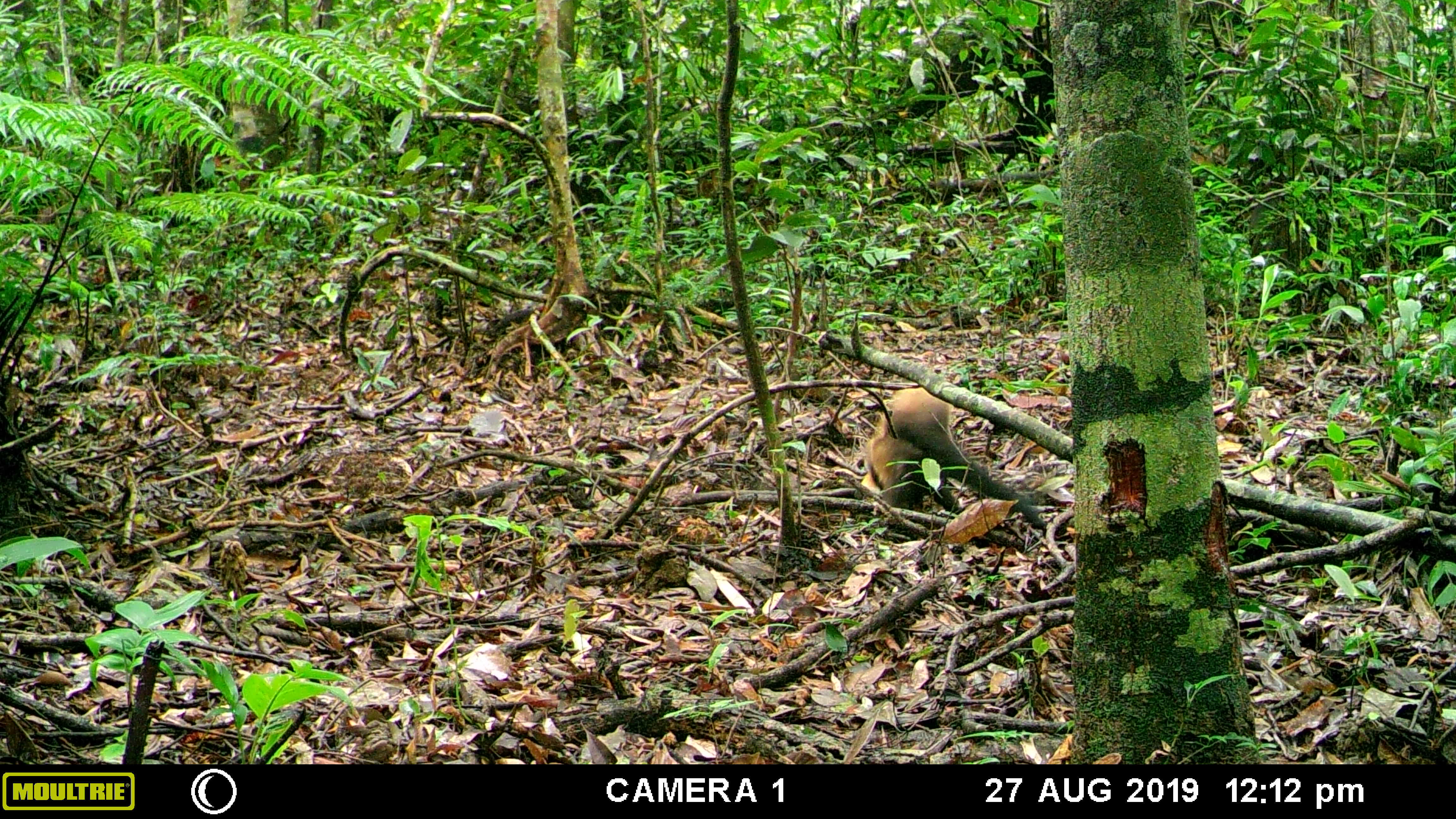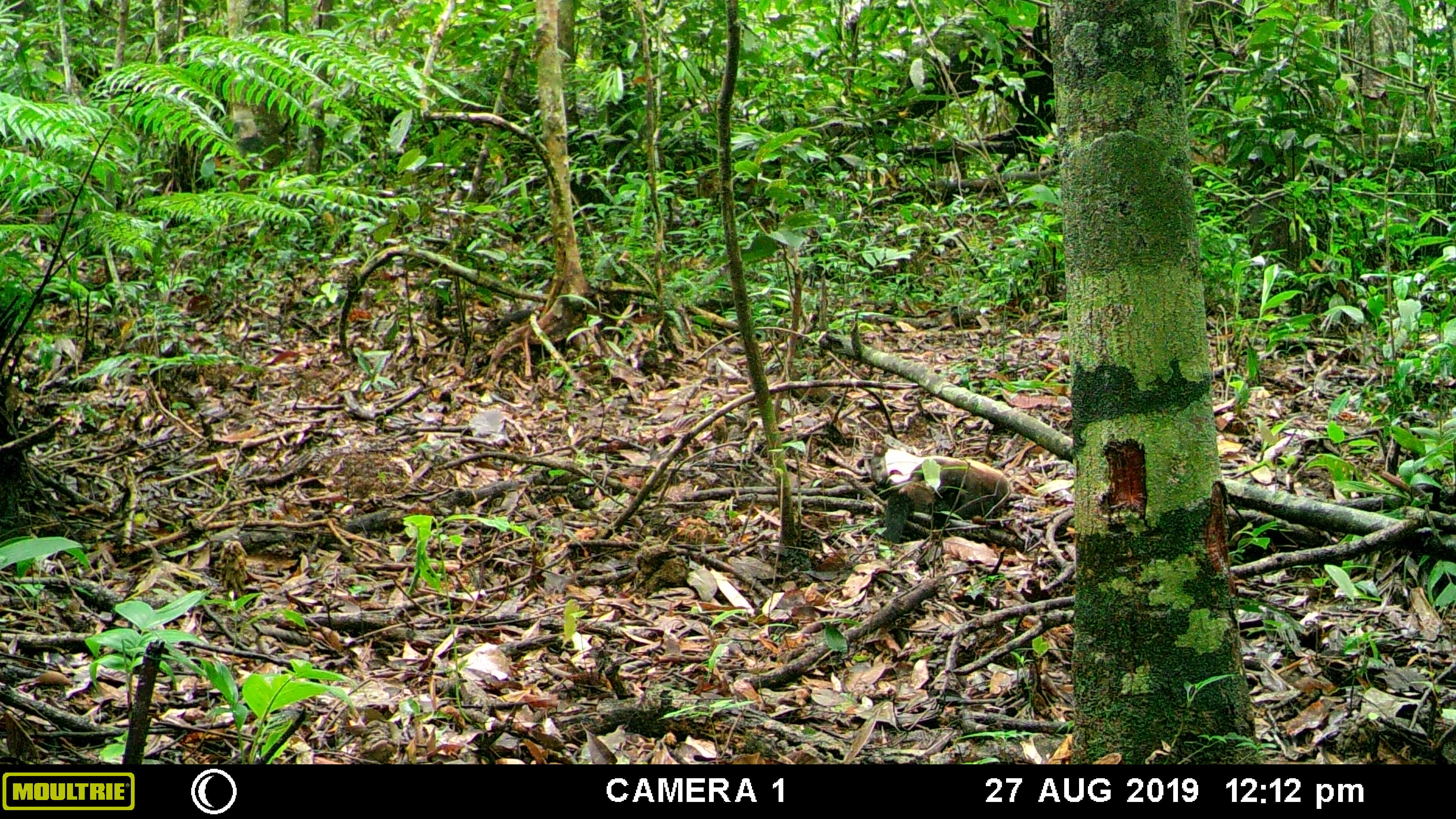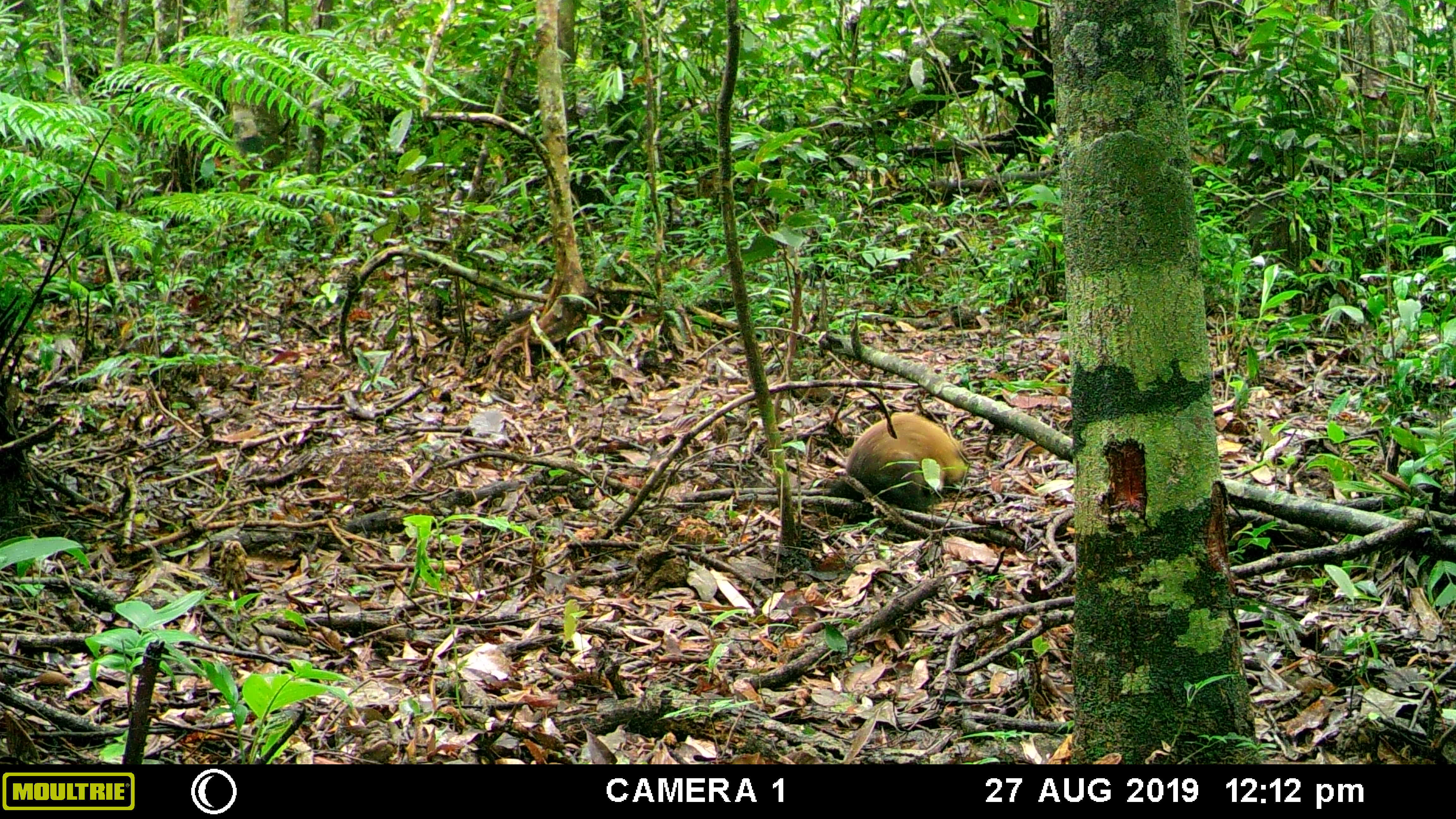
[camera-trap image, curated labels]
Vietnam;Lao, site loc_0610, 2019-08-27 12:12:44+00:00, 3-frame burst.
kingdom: Animalia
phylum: Chordata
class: Mammalia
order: Carnivora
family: Mustelidae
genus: Martes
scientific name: Martes flavigula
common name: yellow-throated marten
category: yellow throated marten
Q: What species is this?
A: Yellow throated marten (yellow-throated marten) (Martes flavigula).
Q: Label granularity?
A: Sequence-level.